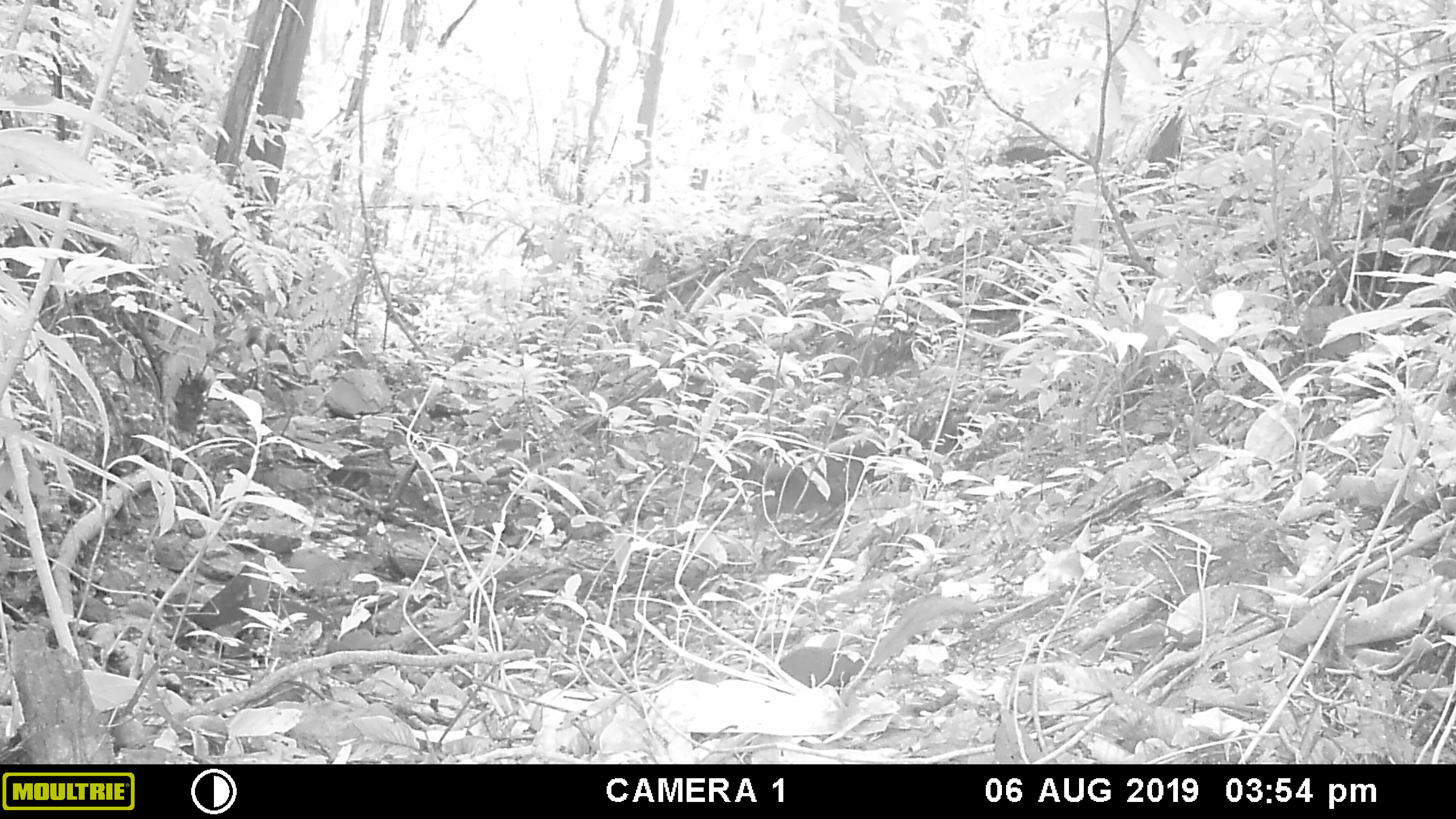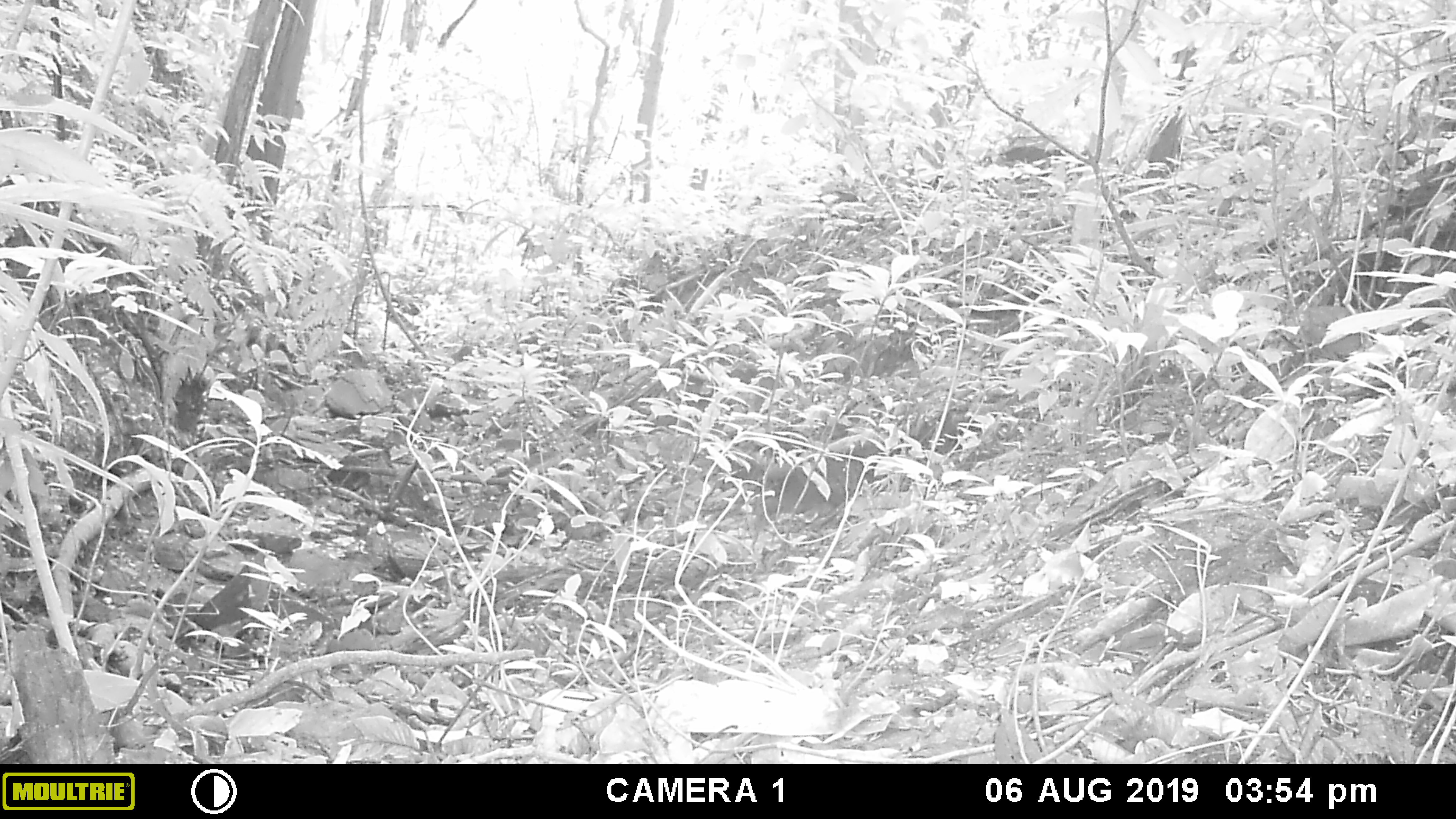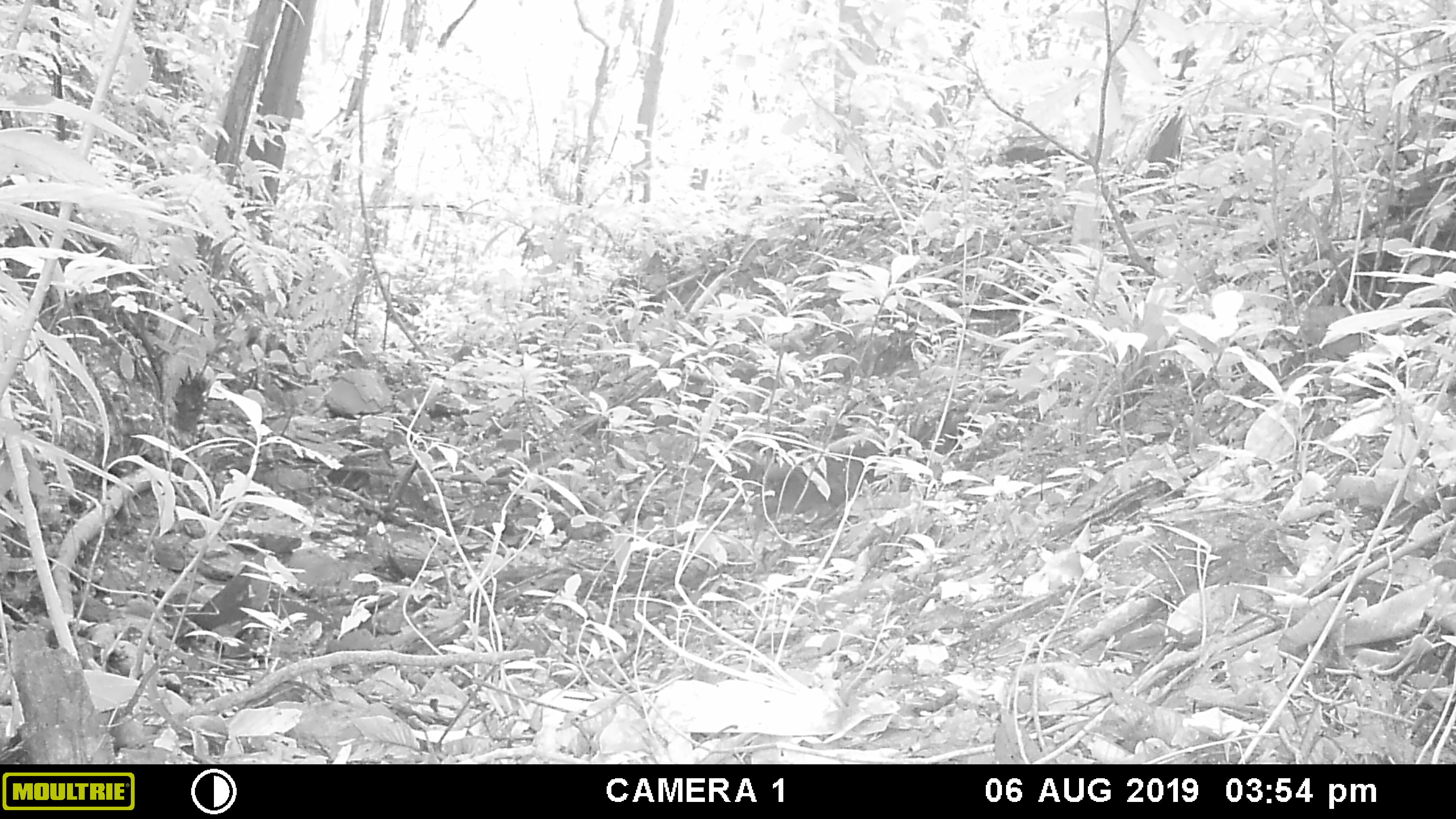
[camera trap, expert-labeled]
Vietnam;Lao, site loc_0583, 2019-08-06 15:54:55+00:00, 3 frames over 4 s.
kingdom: Animalia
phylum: Chordata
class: Mammalia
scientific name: Mammalia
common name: mammal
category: unidentified small mammal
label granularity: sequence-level